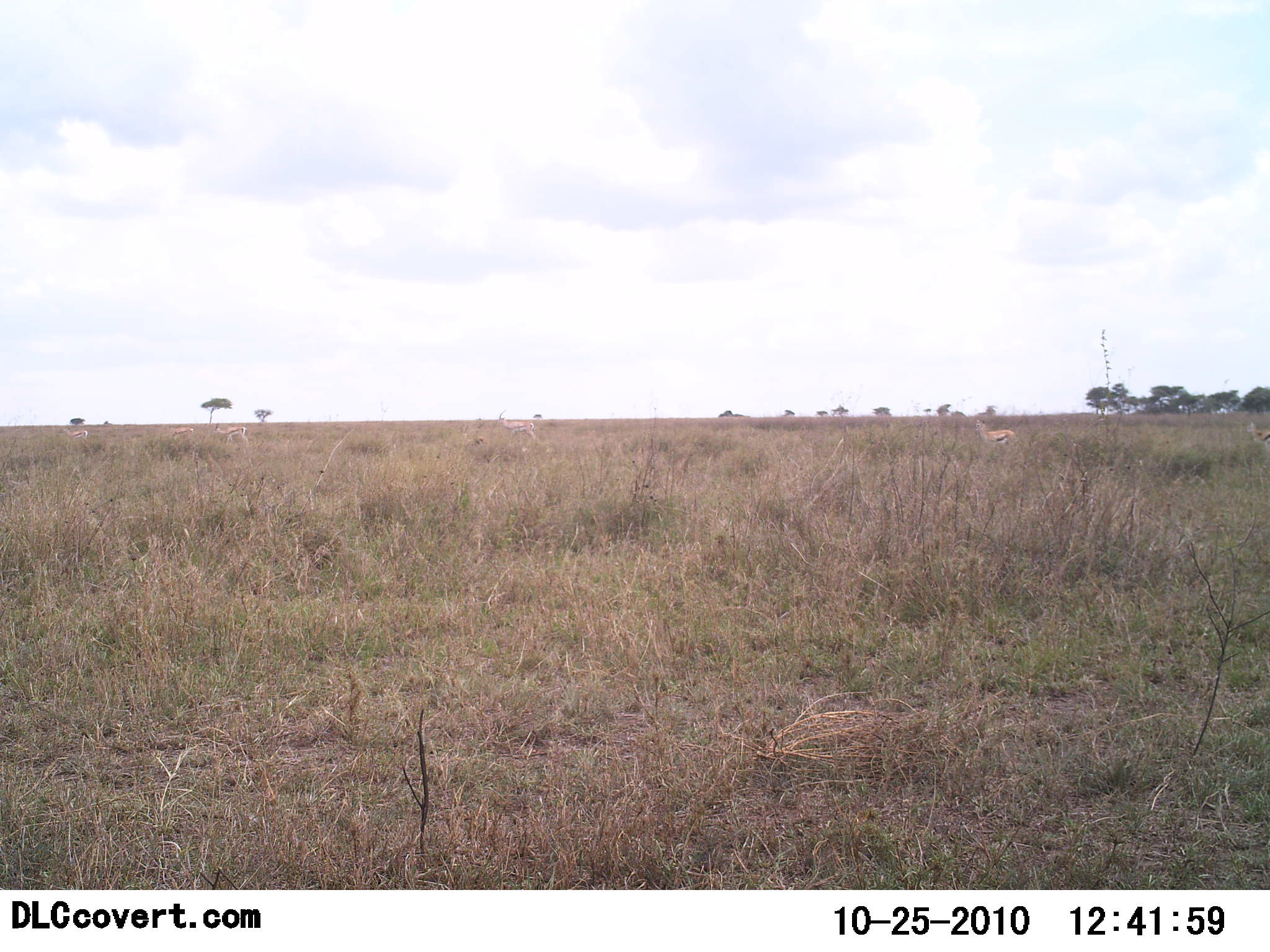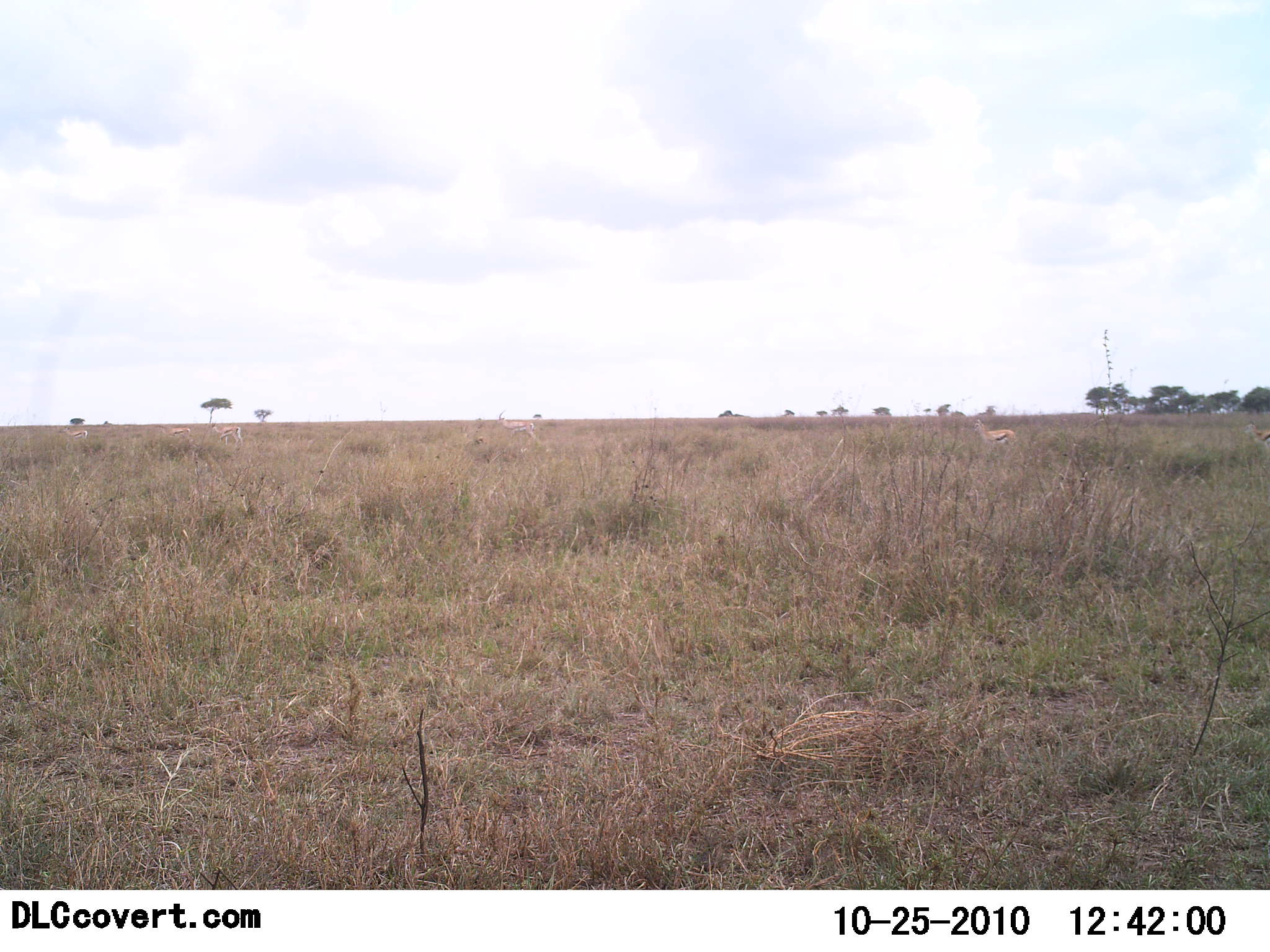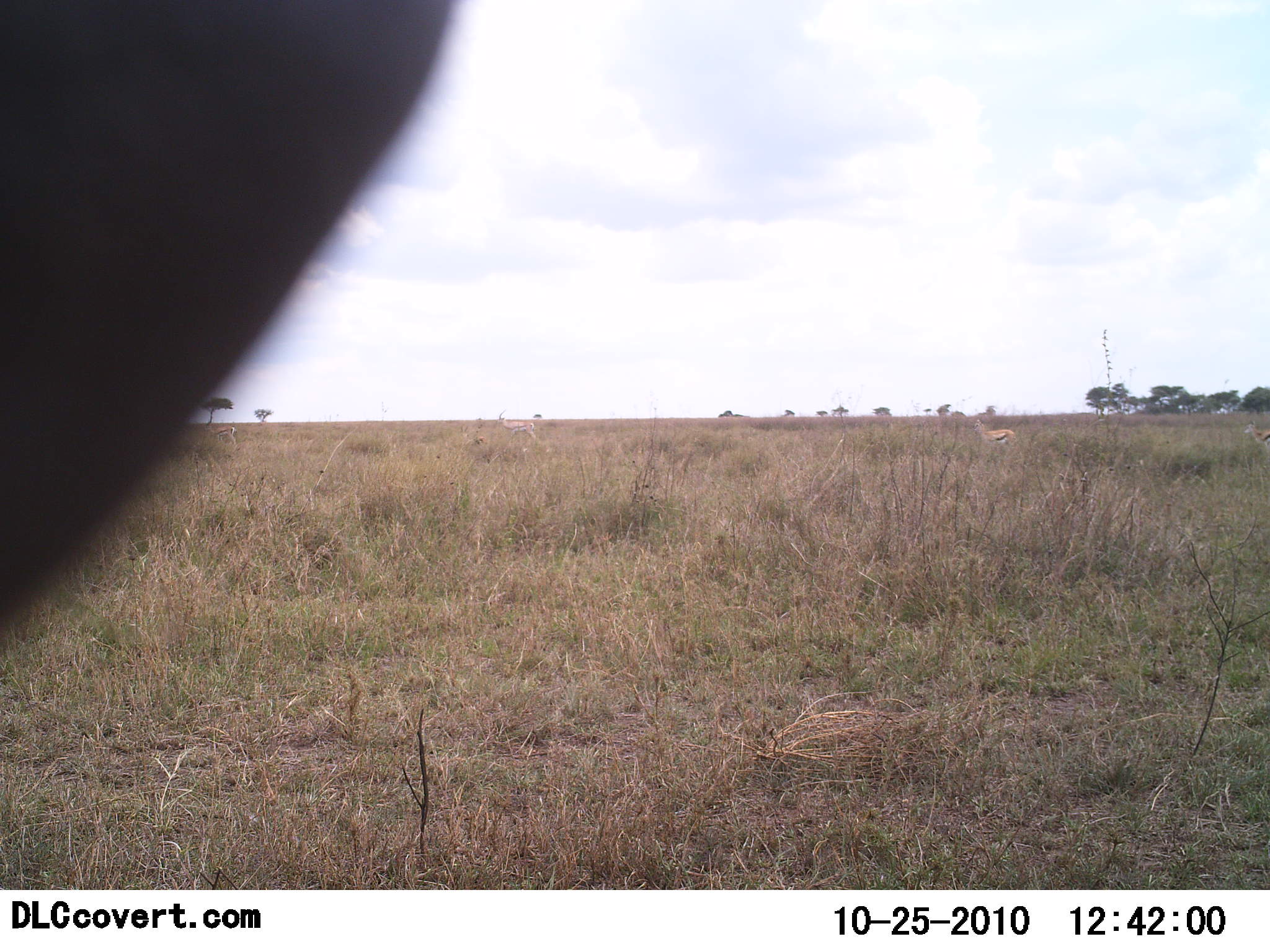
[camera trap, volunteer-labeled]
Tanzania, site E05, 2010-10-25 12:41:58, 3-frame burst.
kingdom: Animalia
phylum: Chordata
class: Mammalia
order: Artiodactyla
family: Bovidae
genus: Eudorcas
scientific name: Eudorcas thomsonii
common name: thomson's gazelle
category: gazellethomsons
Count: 5.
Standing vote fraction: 40%.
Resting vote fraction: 0%.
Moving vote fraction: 67%.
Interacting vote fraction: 0%.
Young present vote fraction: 0%.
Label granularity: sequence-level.